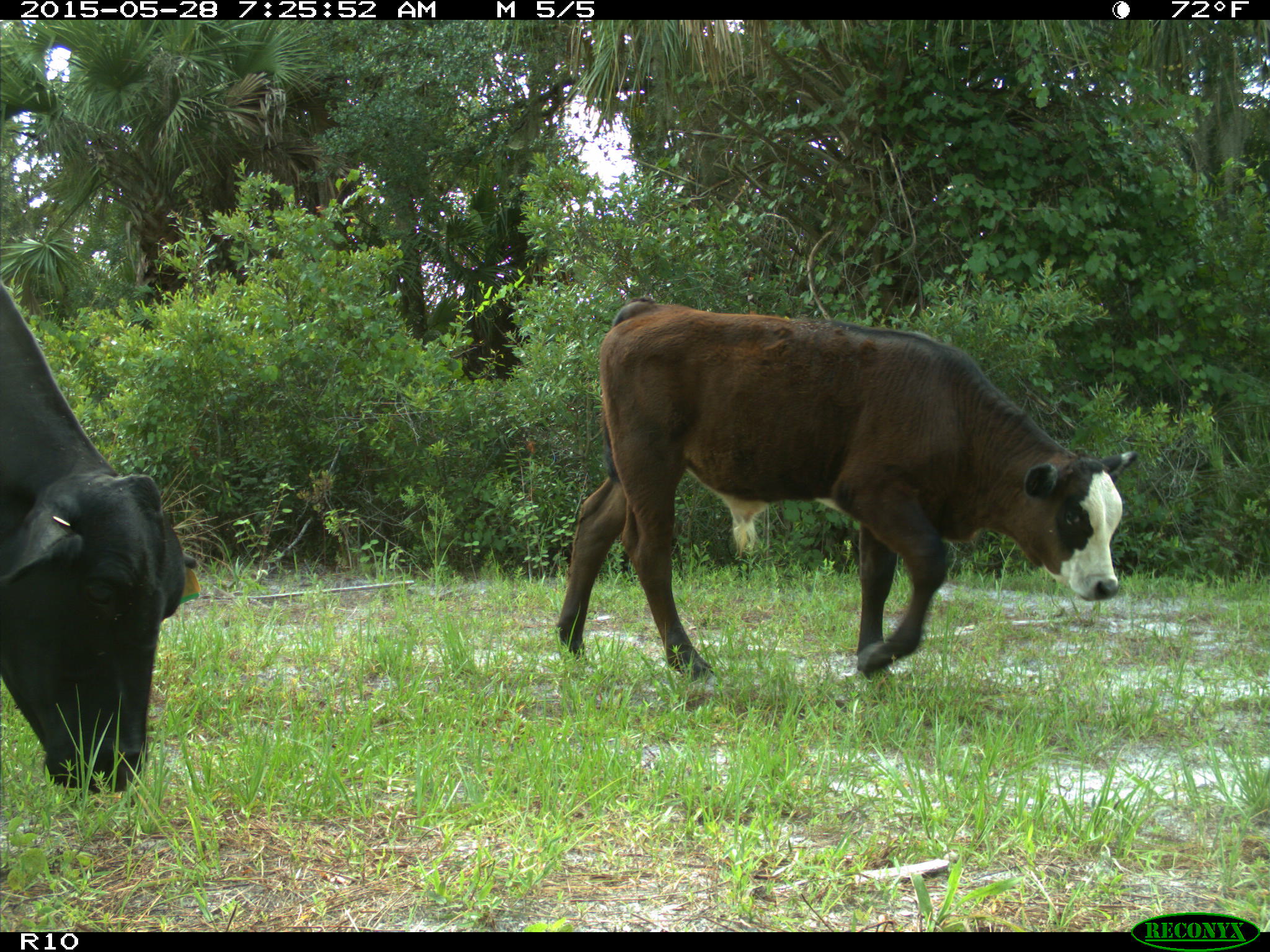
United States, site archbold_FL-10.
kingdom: Animalia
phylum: Chordata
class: Mammalia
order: Artiodactyla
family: Bovidae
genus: Bos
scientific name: Bos taurus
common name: domestic cow